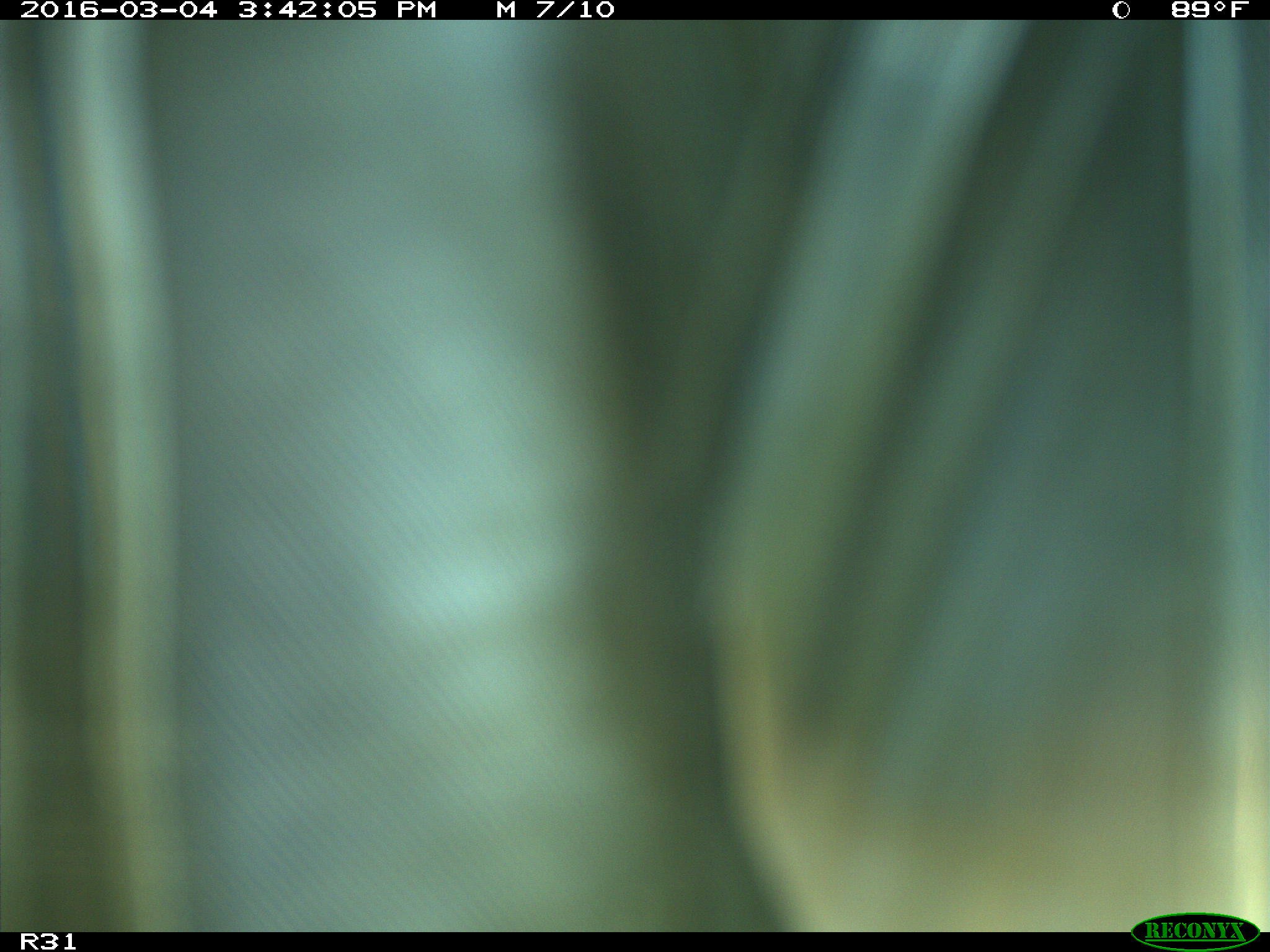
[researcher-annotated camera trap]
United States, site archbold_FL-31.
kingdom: Animalia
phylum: Chordata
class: Aves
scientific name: Aves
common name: birds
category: unidentified bird